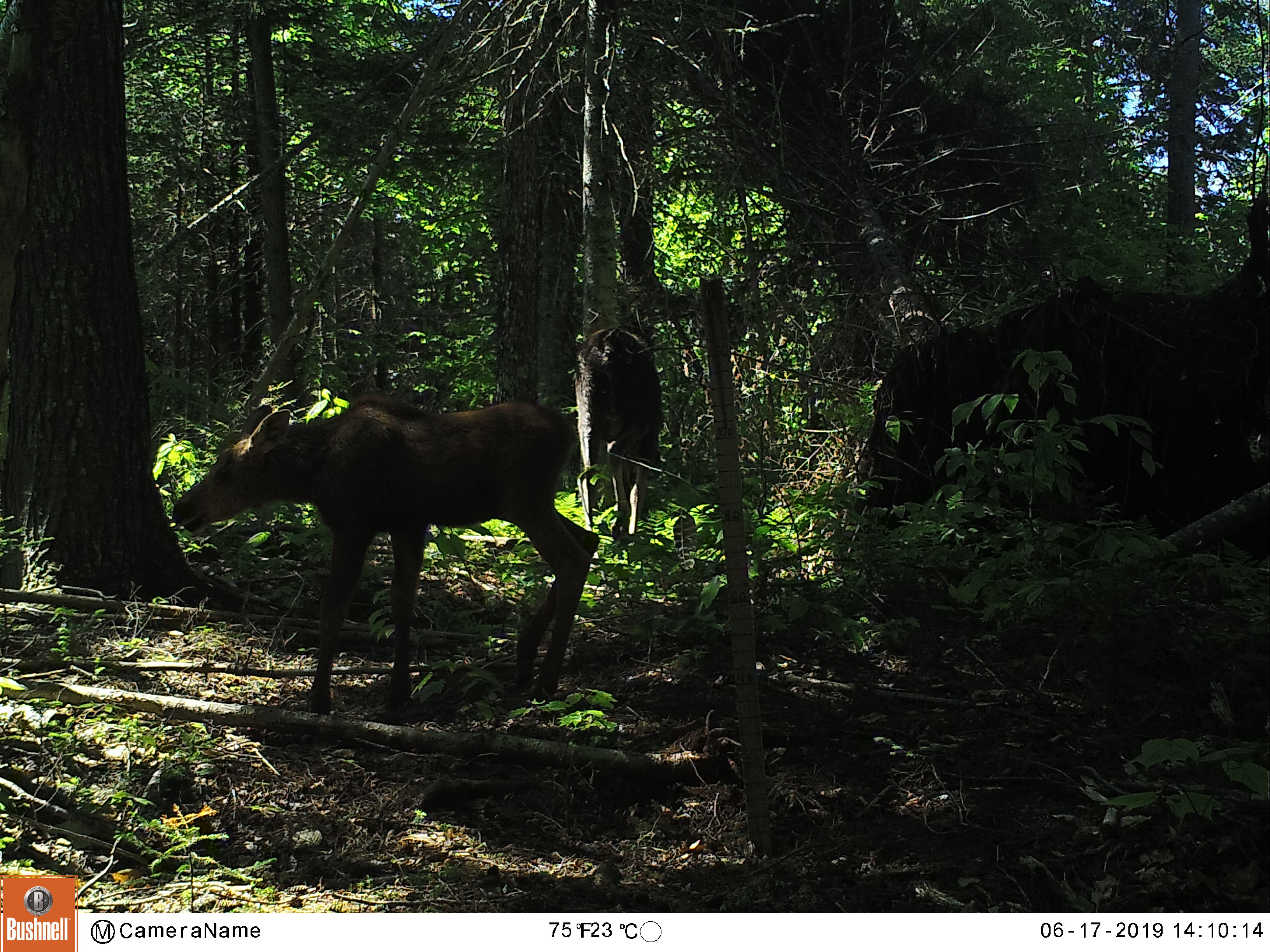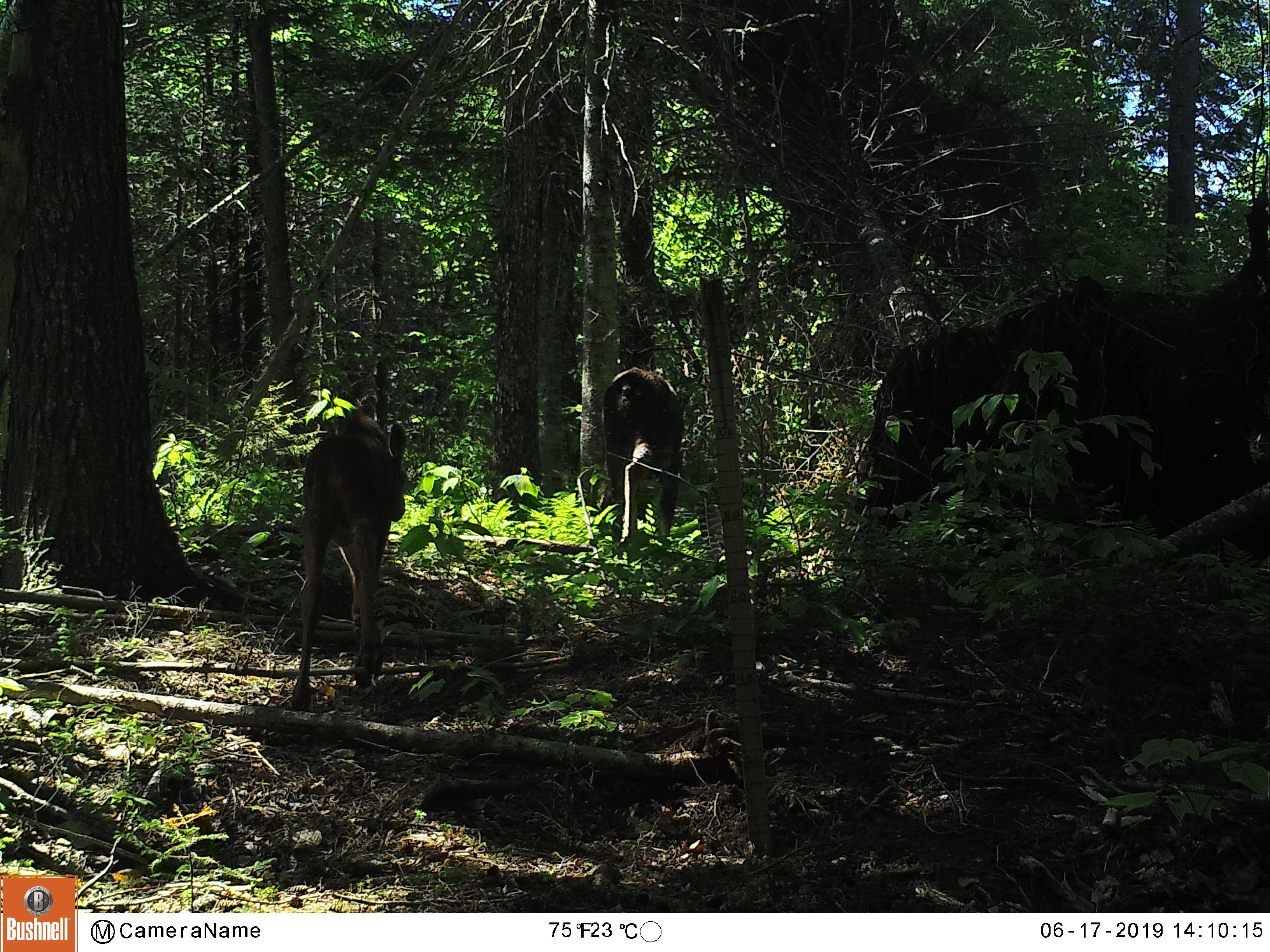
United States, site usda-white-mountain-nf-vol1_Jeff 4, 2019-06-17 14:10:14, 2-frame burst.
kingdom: Animalia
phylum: Chordata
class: Mammalia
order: Artiodactyla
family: Cervidae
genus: Alces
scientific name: Alces alces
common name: moose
Moose (Alces alces).